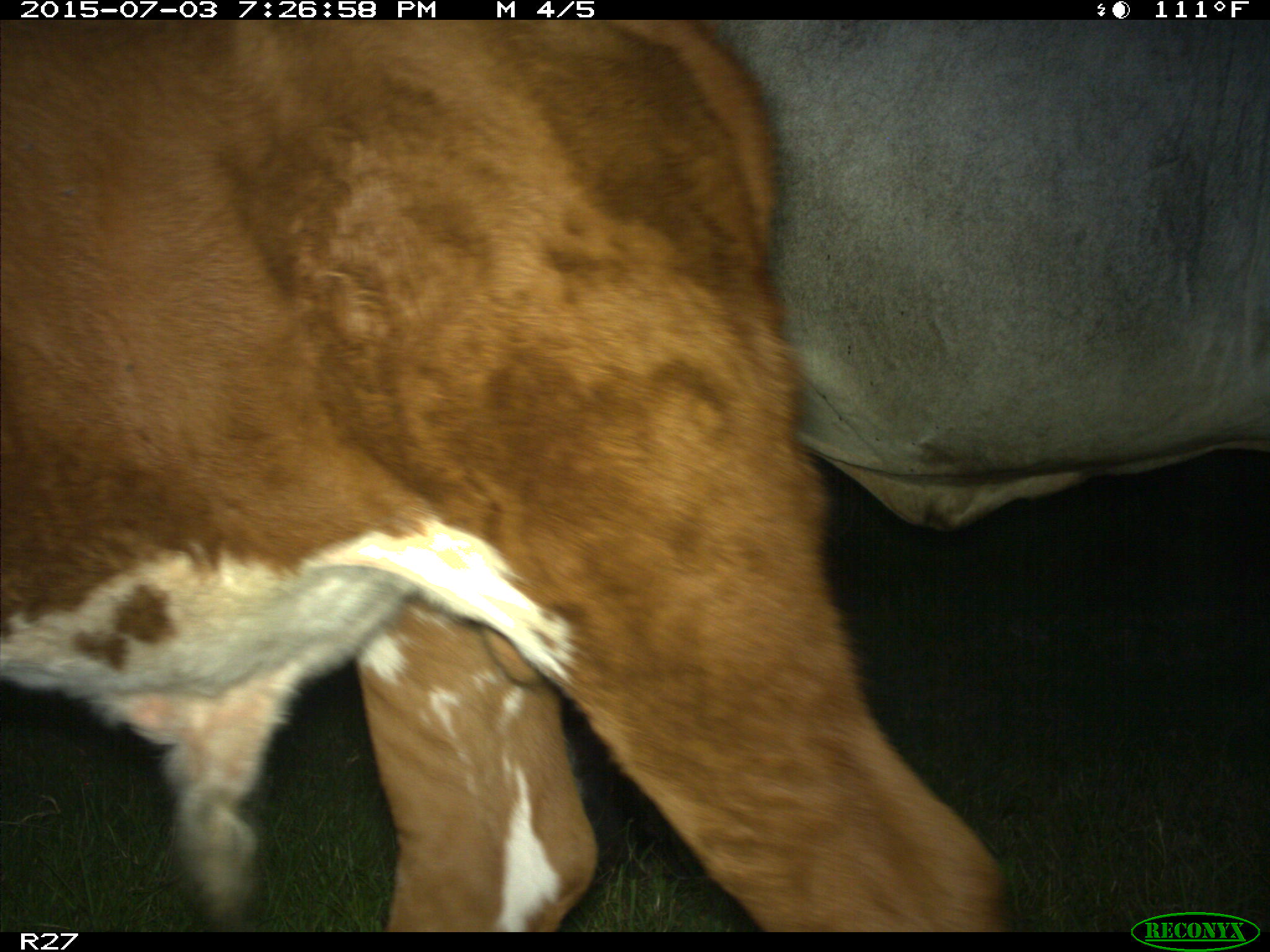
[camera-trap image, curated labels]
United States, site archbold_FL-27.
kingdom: Animalia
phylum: Chordata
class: Mammalia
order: Artiodactyla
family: Bovidae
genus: Bos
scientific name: Bos taurus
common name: domestic cow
Bos taurus (domestic cow).